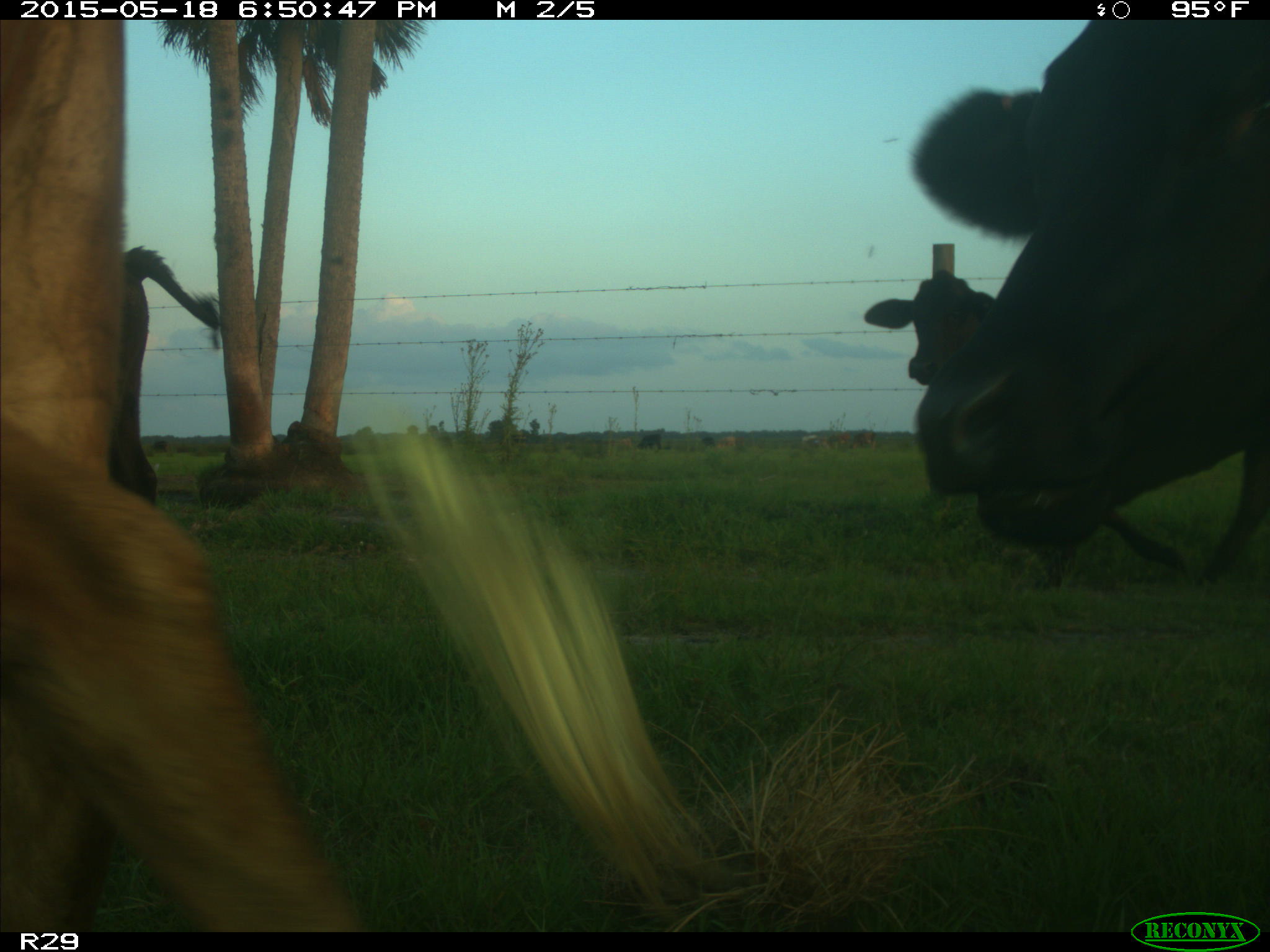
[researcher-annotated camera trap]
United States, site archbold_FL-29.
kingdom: Animalia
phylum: Chordata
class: Mammalia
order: Artiodactyla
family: Bovidae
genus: Bos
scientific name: Bos taurus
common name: domestic cow